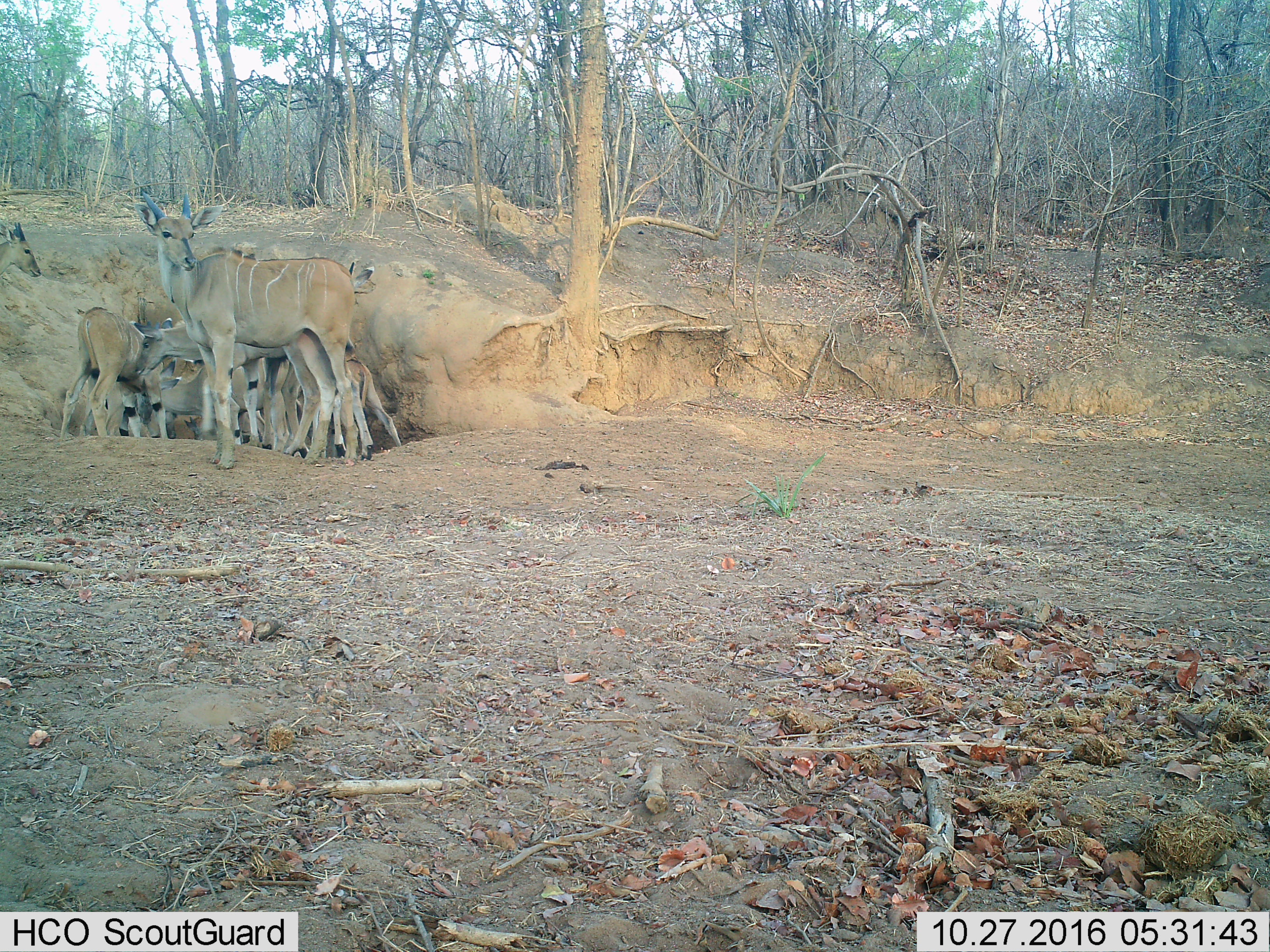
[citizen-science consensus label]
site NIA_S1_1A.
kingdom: Animalia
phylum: Chordata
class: Mammalia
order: Artiodactyla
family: Bovidae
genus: Tragelaphus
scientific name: Tragelaphus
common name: kudu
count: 8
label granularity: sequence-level